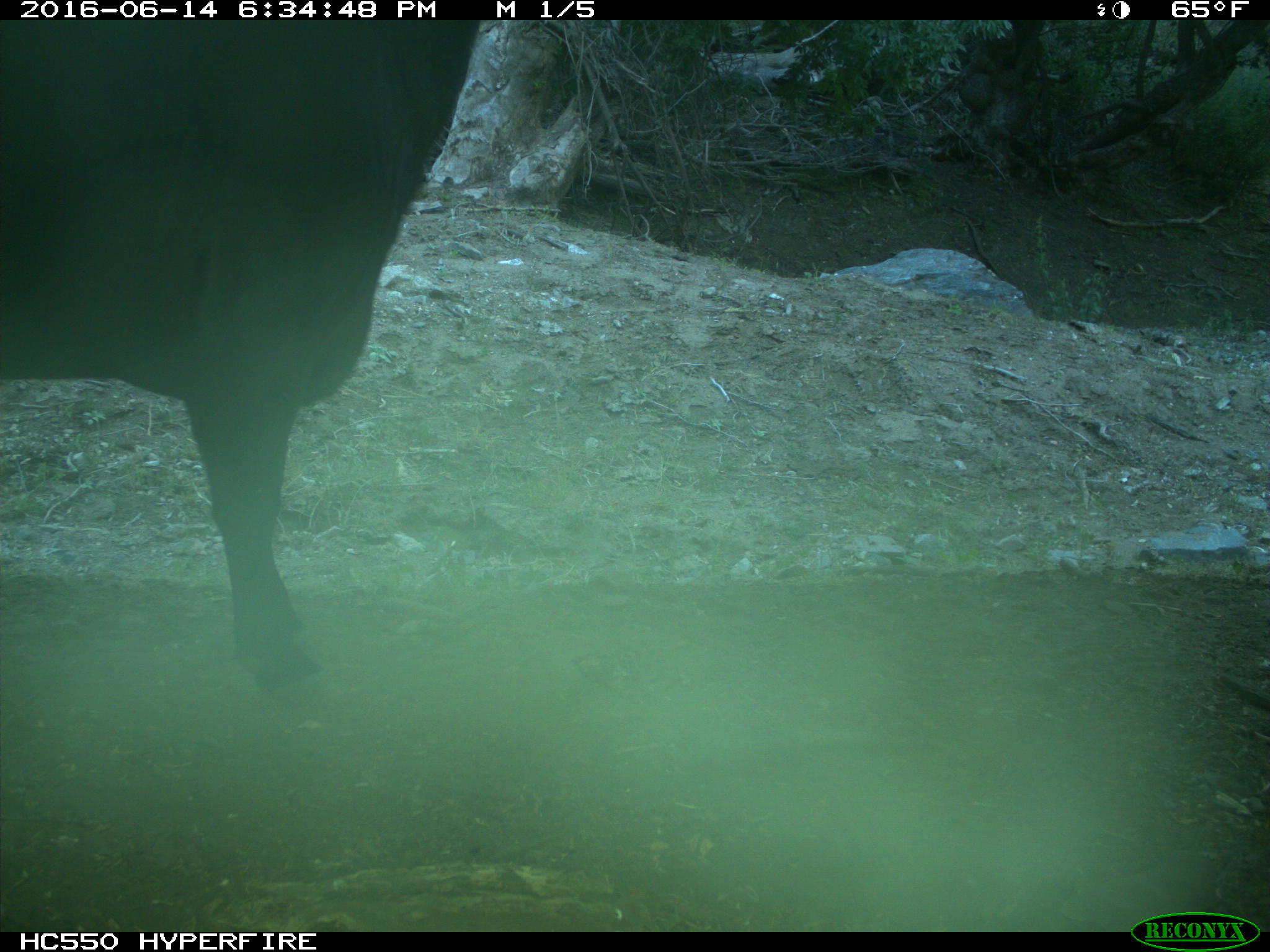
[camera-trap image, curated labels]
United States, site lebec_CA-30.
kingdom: Animalia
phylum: Chordata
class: Mammalia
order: Artiodactyla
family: Bovidae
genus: Bos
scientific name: Bos taurus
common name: domestic cow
Bos taurus (domestic cow).